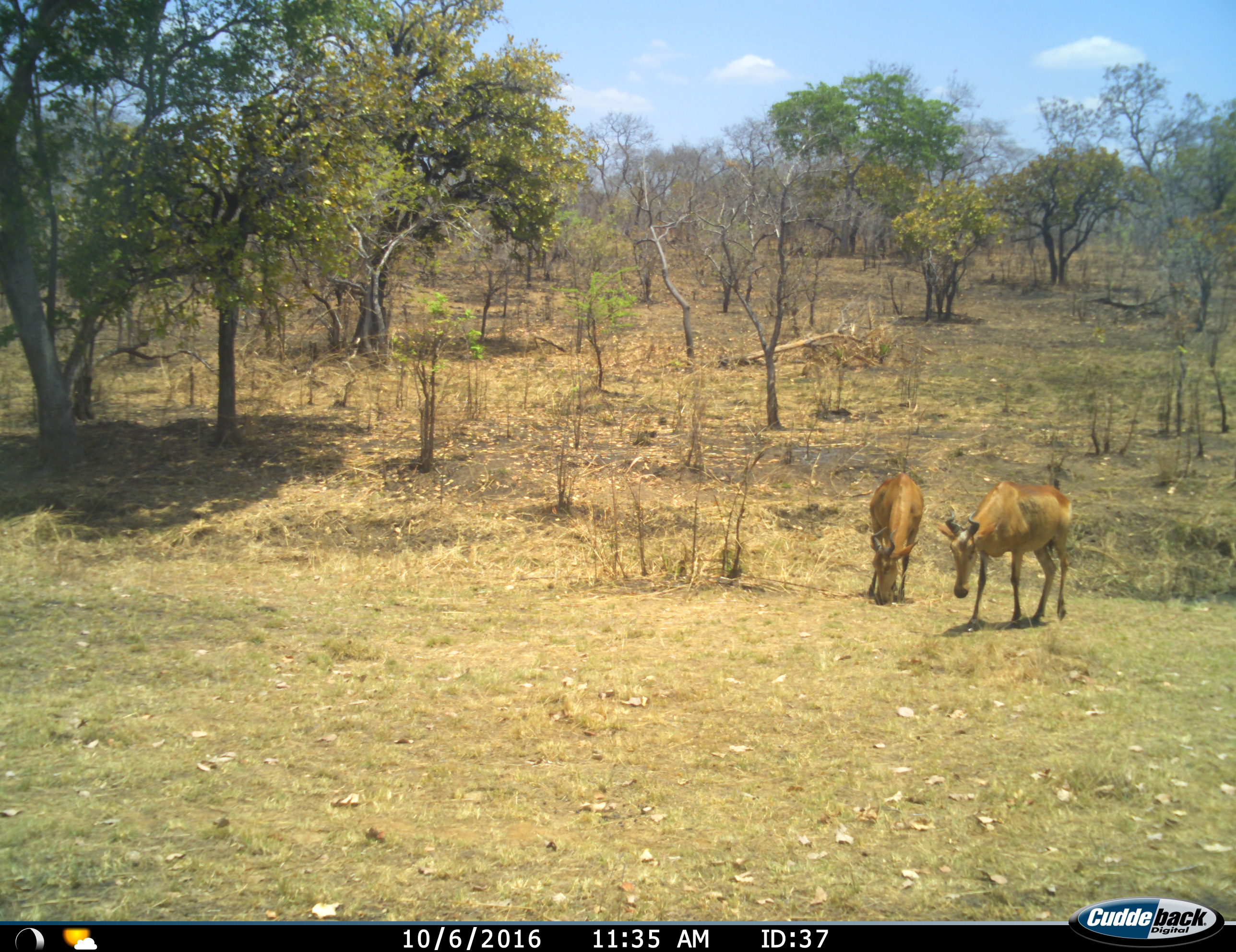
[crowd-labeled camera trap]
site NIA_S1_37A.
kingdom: Animalia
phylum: Chordata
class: Mammalia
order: Artiodactyla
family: Bovidae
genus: Alcelaphus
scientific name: Alcelaphus buselaphus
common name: hartebeest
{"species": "hartebeest (Alcelaphus buselaphus)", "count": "2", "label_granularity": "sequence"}